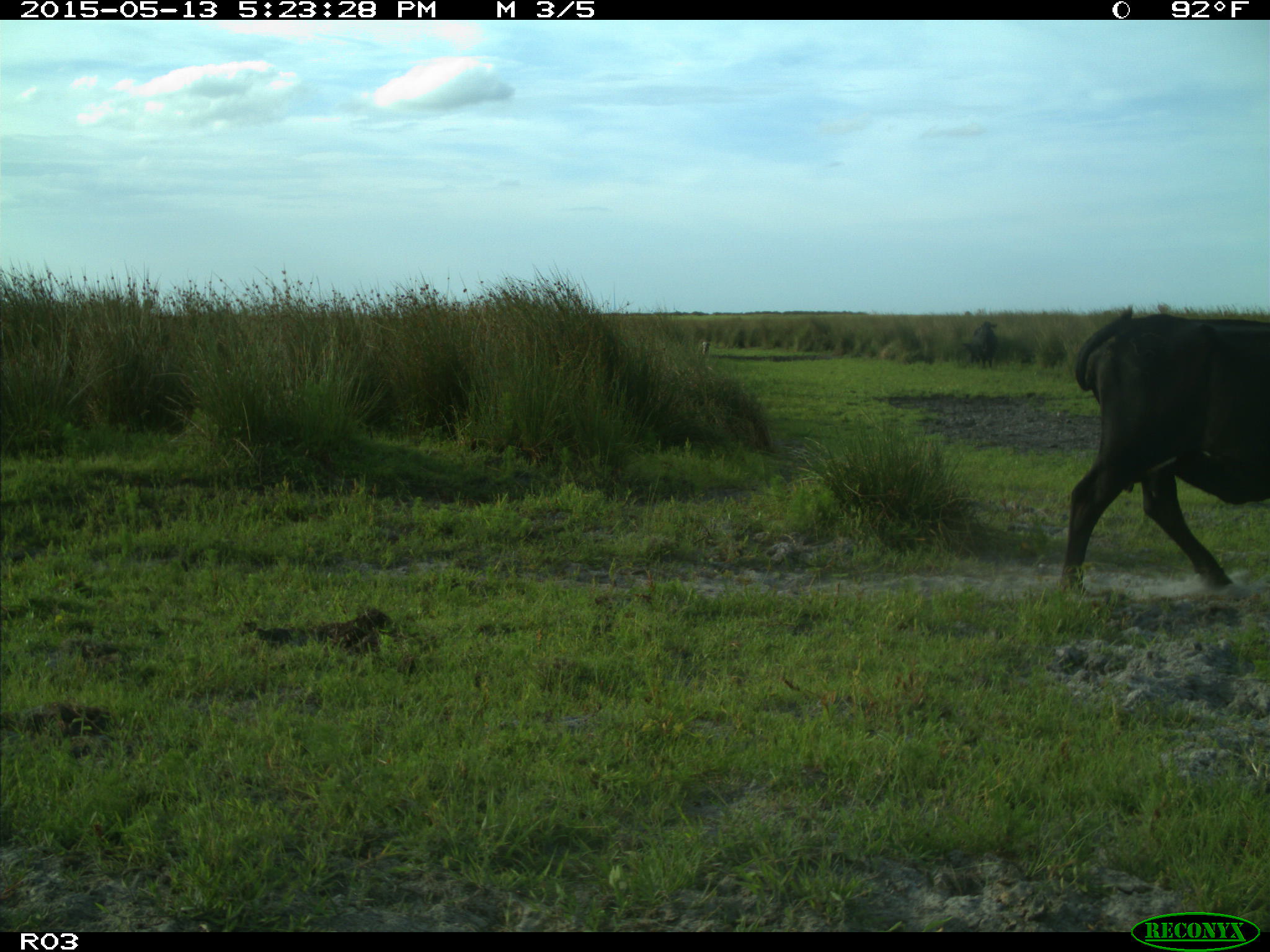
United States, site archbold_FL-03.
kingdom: Animalia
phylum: Chordata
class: Mammalia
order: Artiodactyla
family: Bovidae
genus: Bos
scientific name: Bos taurus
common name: domestic cow